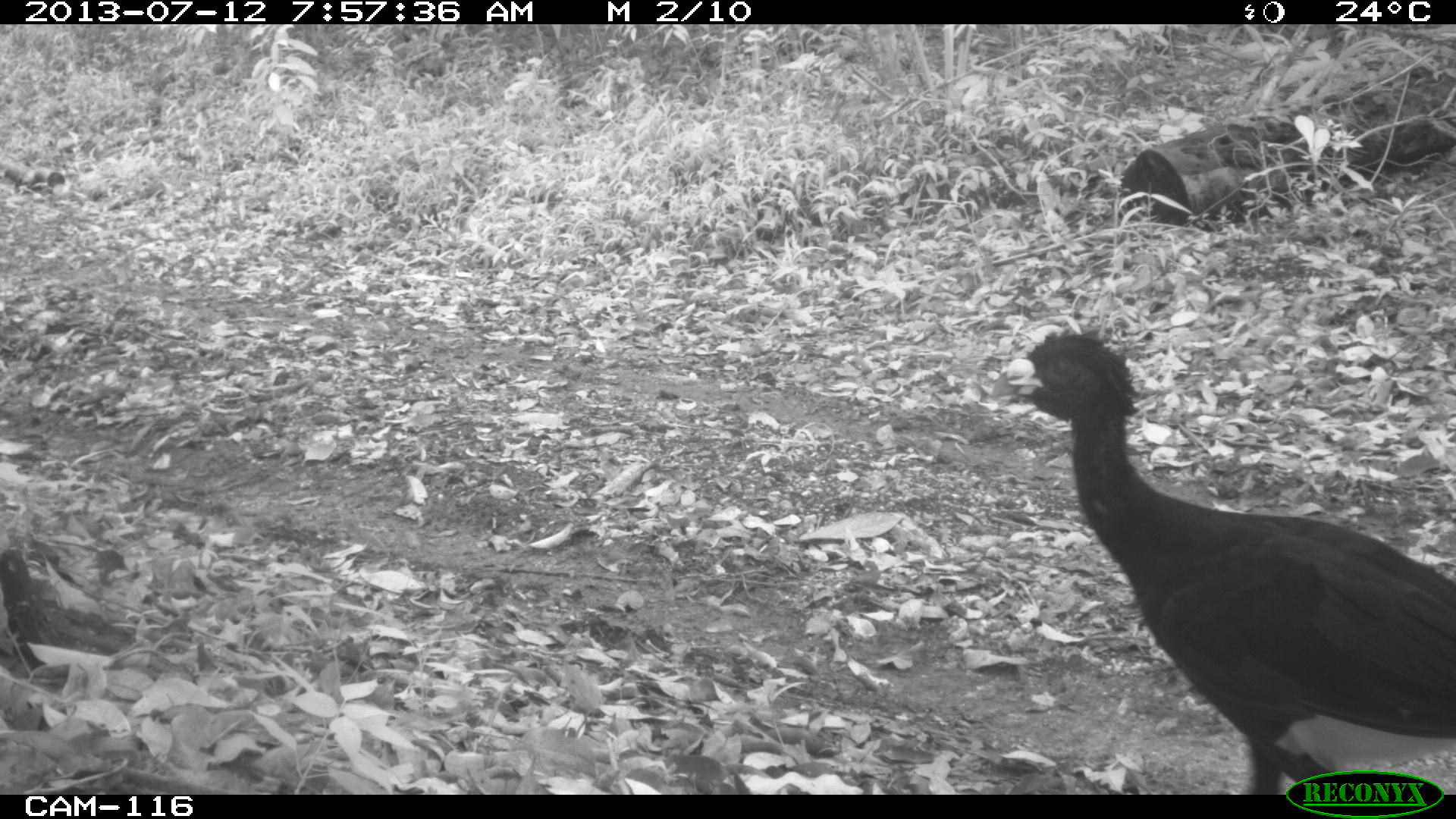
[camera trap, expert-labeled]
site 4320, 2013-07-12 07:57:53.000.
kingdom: Animalia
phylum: Chordata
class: Aves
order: Galliformes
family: Cracidae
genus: Crax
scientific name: Crax rubra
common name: great curassow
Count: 1.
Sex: male.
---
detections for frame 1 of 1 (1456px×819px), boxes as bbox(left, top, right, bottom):
crax rubra: bbox(1000, 327, 1456, 793)